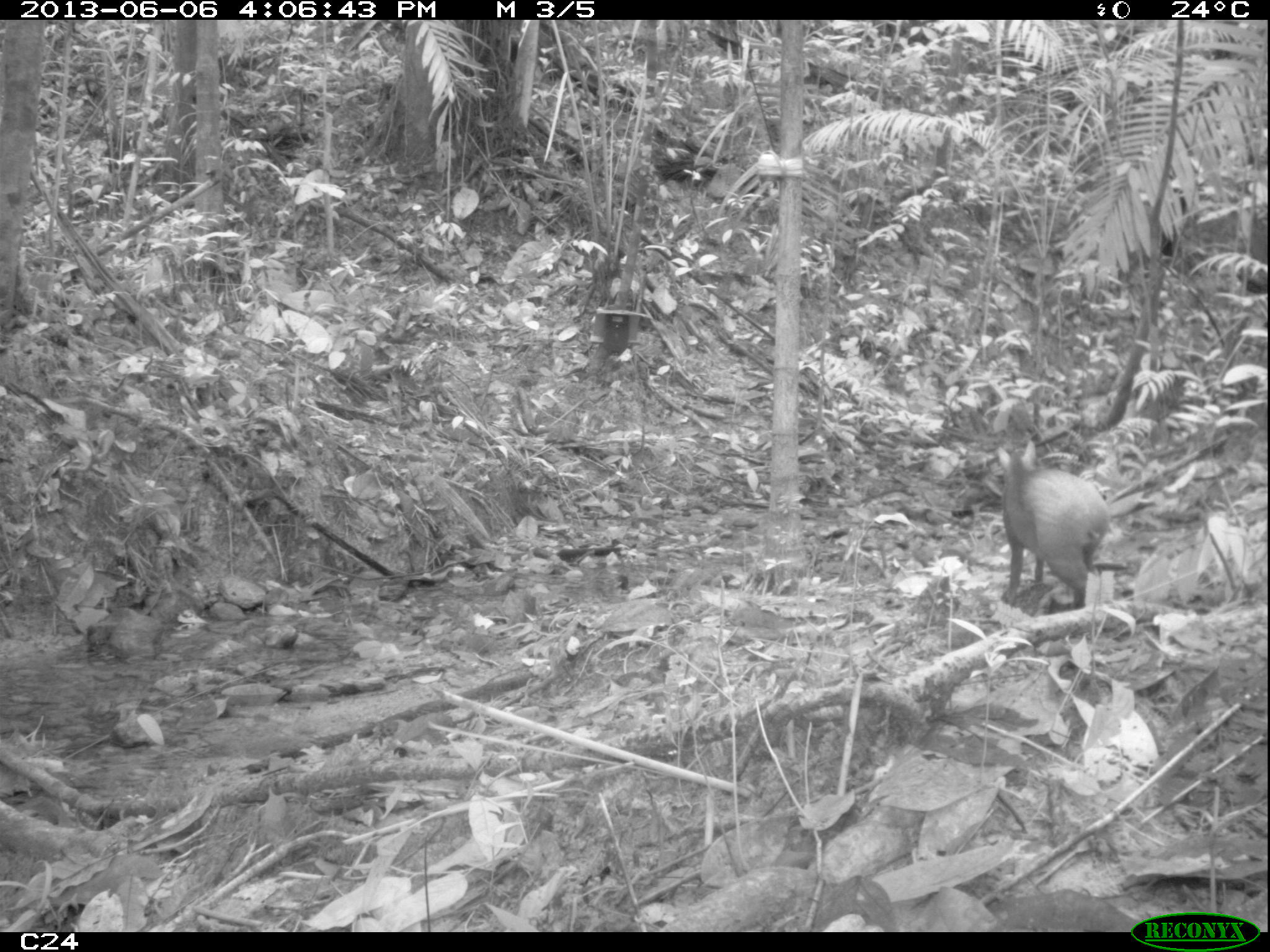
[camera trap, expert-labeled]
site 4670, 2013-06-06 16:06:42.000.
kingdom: Animalia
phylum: Chordata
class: Mammalia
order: Rodentia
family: Dasyproctidae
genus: Dasyprocta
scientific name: Dasyprocta leporina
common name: red-rumped agouti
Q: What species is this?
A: Dasyprocta leporina (red-rumped agouti).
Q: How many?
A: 1.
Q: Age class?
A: Adult.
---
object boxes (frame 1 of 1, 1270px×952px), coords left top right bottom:
dasyprocta leporina: 996 439 1112 609; 650 136 706 198